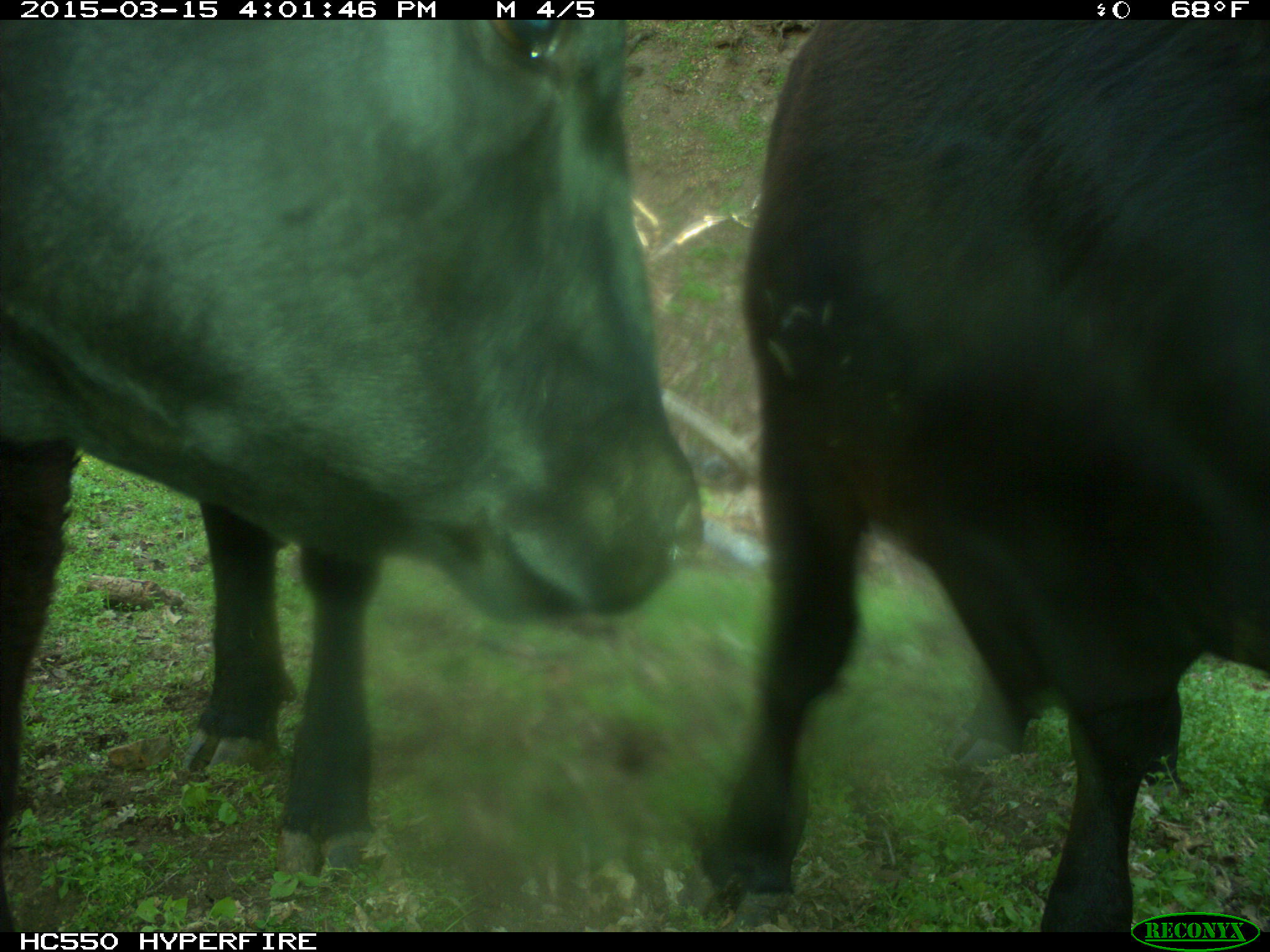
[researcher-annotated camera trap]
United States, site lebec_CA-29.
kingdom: Animalia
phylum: Chordata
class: Mammalia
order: Artiodactyla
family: Bovidae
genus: Bos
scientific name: Bos taurus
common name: domestic cow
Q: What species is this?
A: Bos taurus (domestic cow).